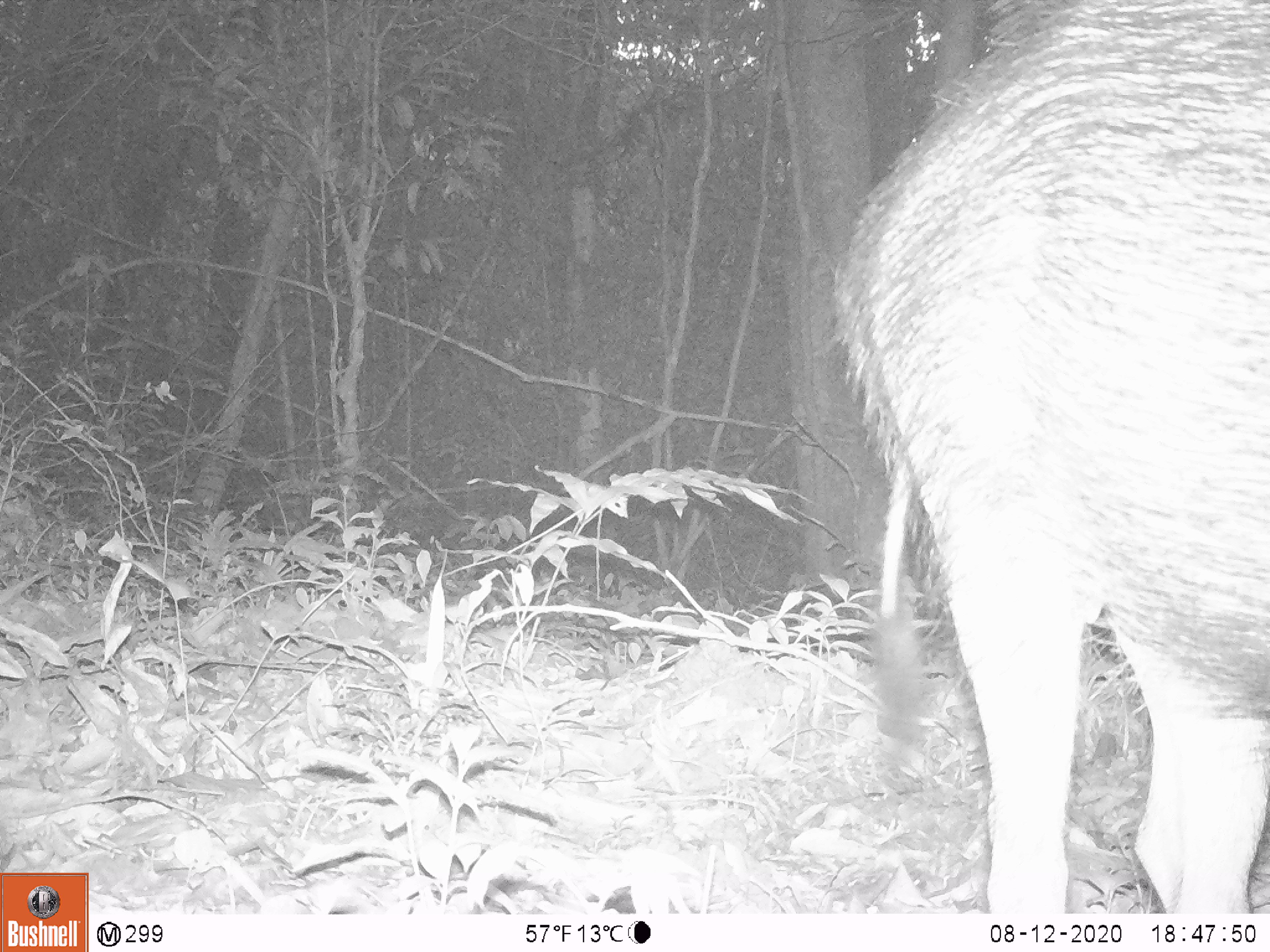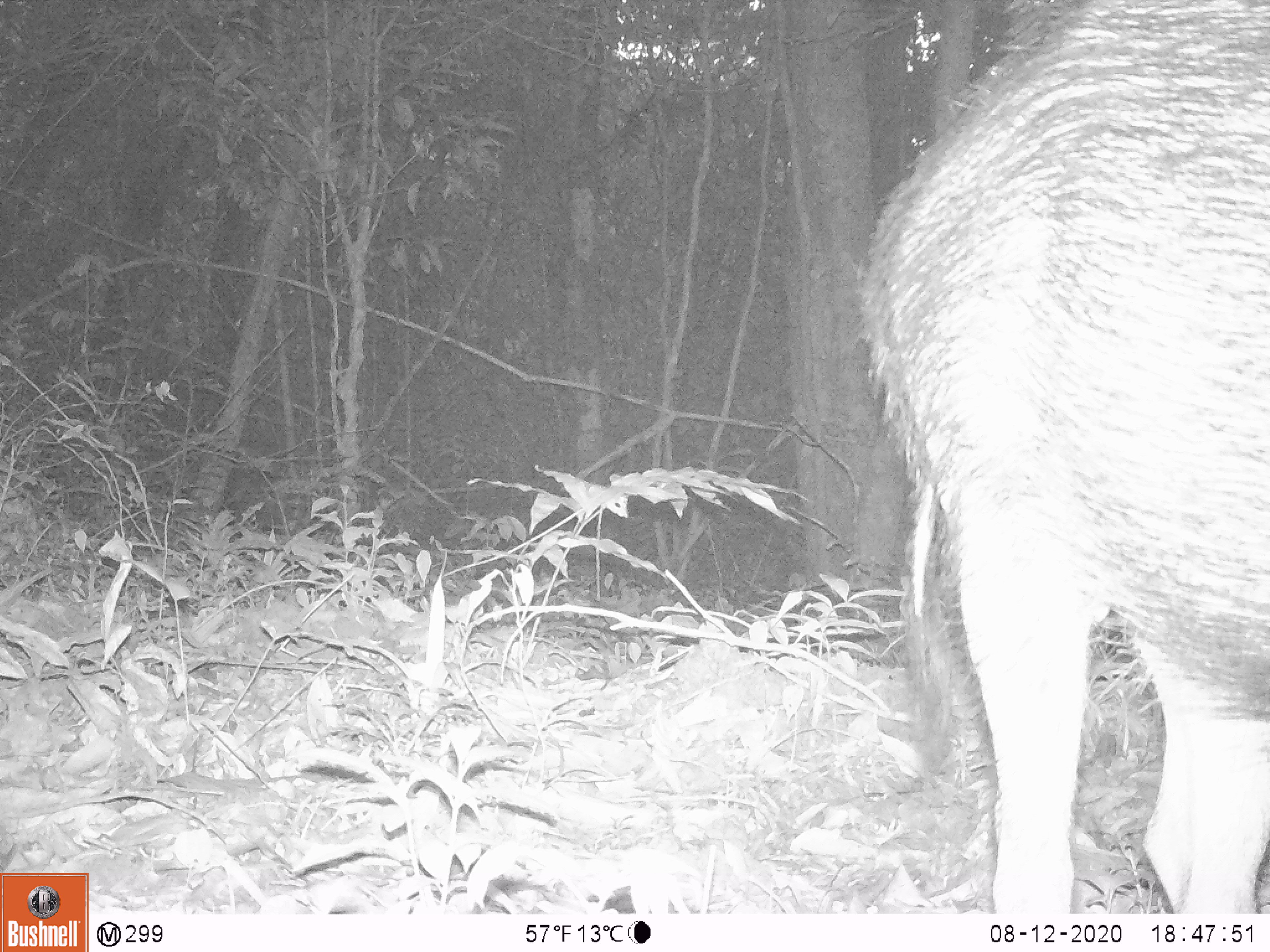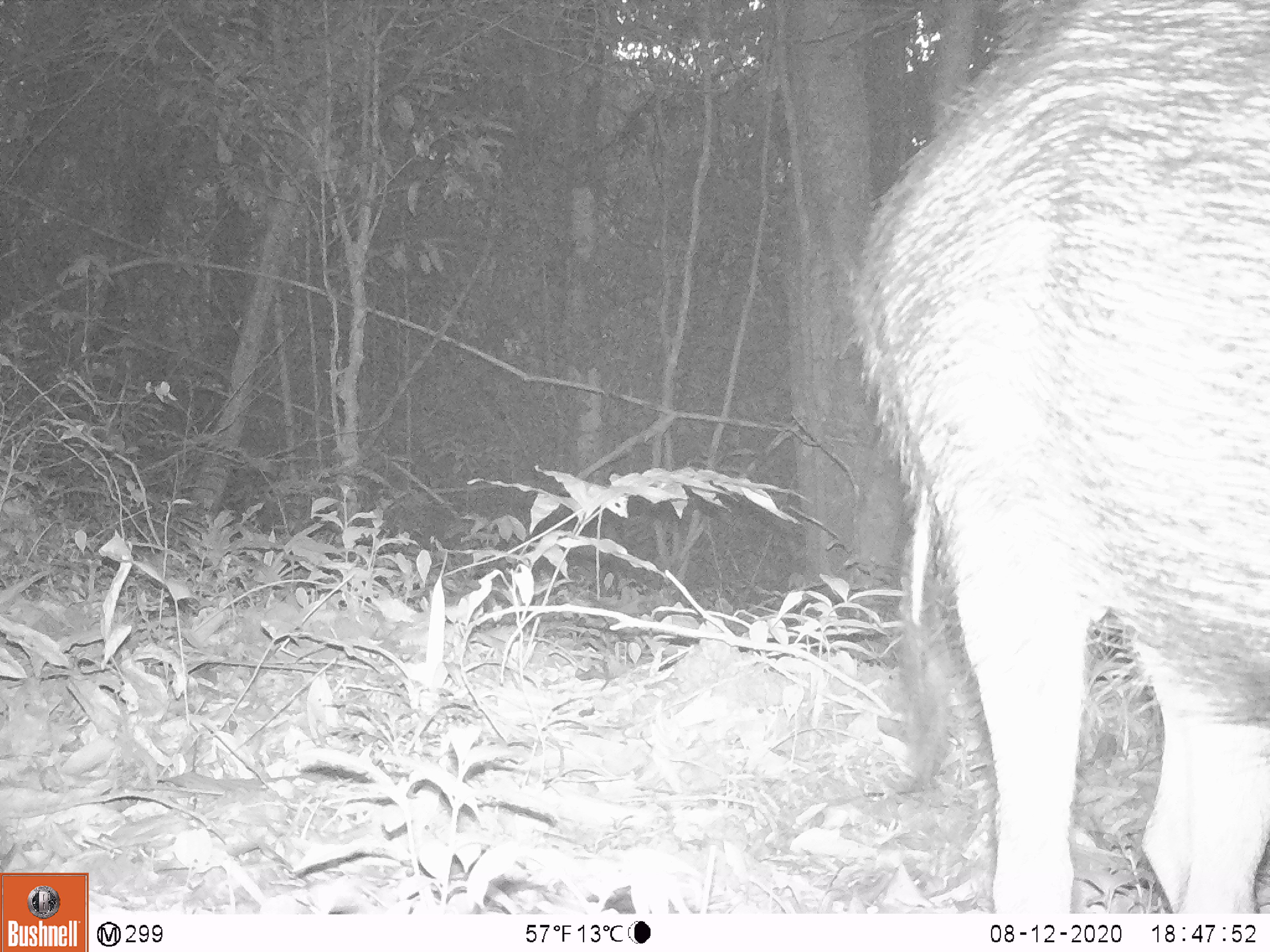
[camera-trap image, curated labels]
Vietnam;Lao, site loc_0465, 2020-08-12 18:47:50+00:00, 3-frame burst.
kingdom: Animalia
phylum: Chordata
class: Mammalia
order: Artiodactyla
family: Suidae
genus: Sus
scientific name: Sus scrofa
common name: eurasian wild pig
Eurasian wild pig (Sus scrofa). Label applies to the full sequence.